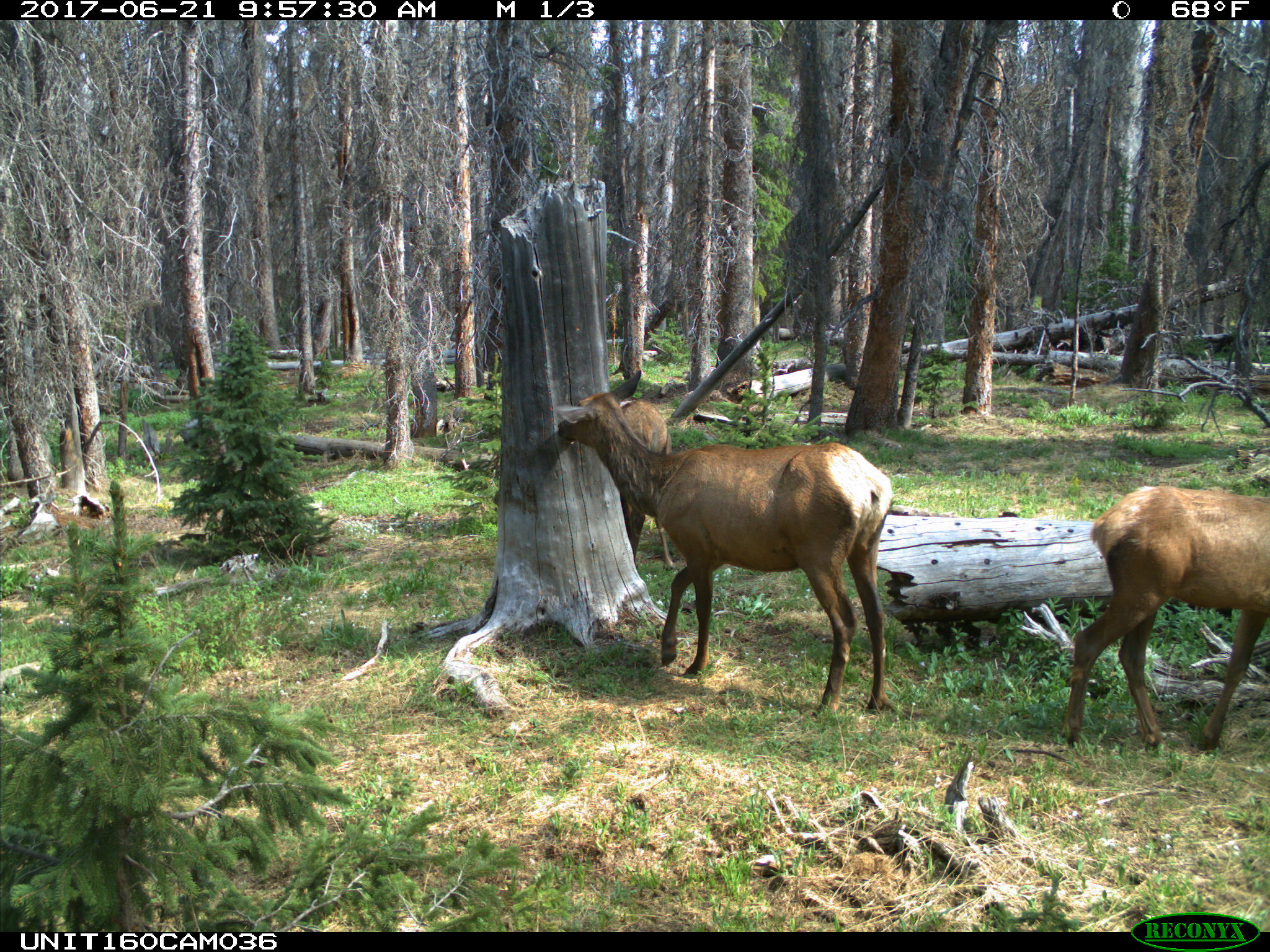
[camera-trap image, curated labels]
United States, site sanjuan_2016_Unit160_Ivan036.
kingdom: Animalia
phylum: Chordata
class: Mammalia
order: Artiodactyla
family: Cervidae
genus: Cervus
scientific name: Cervus elaphus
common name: red deer